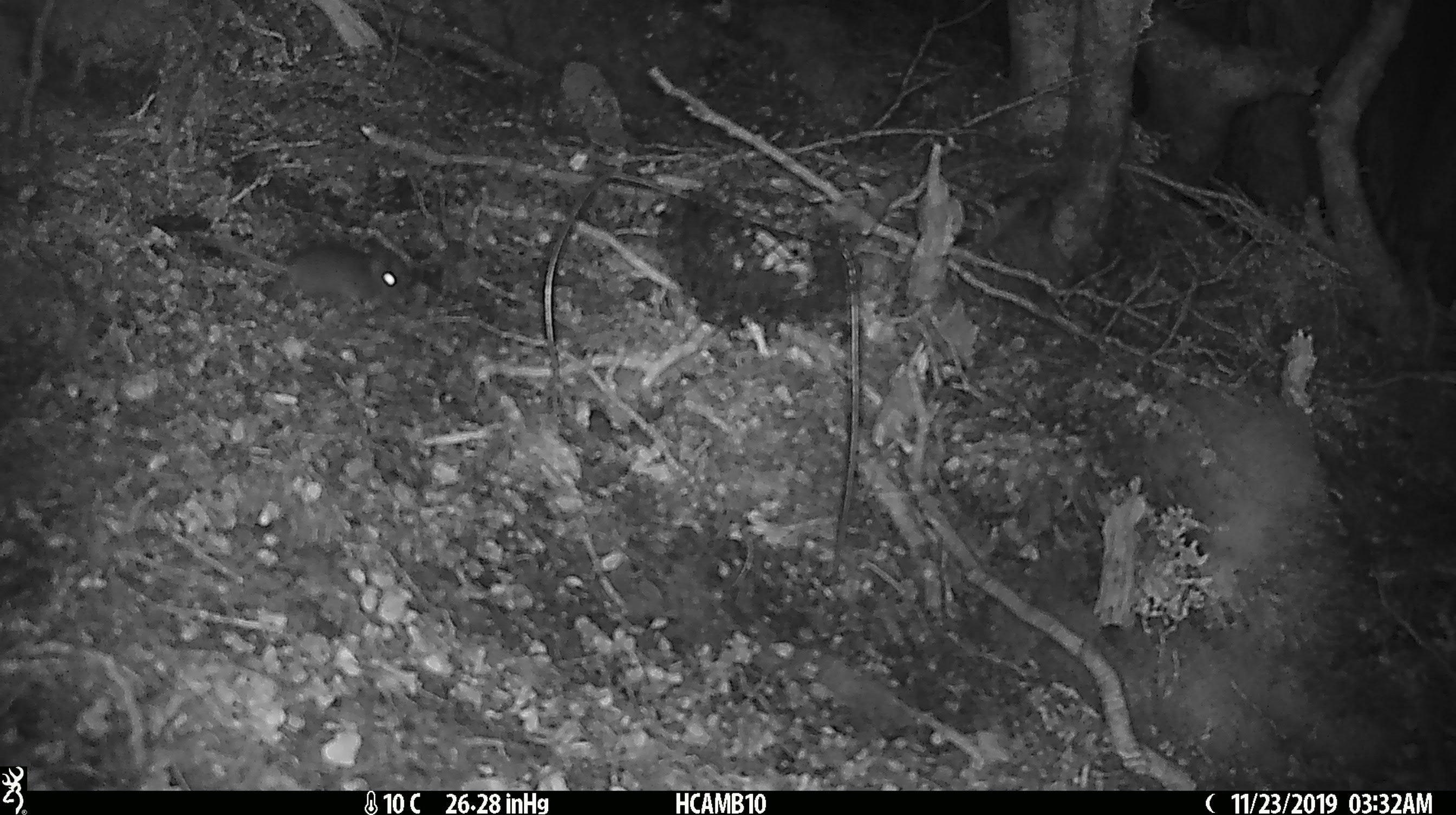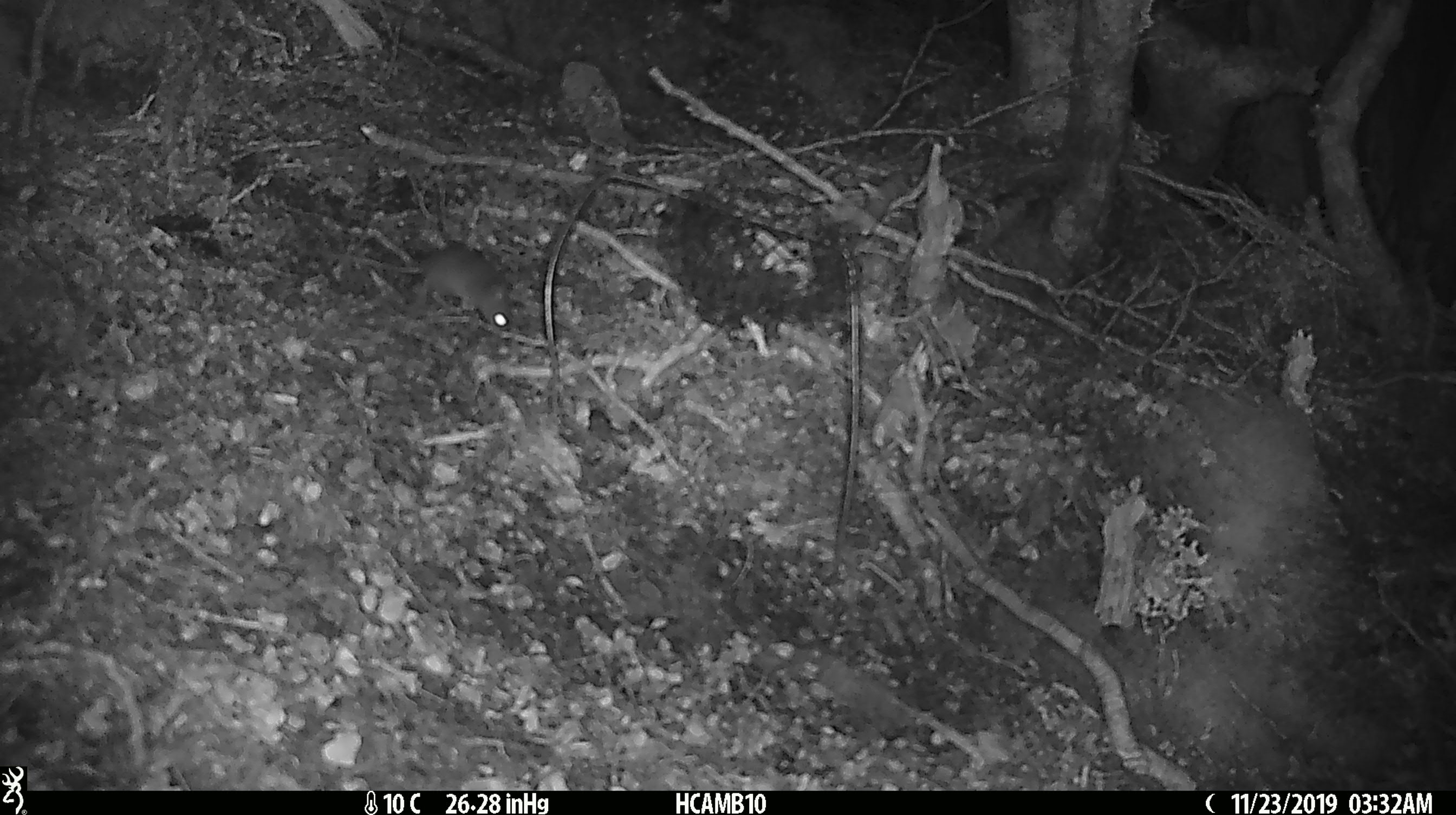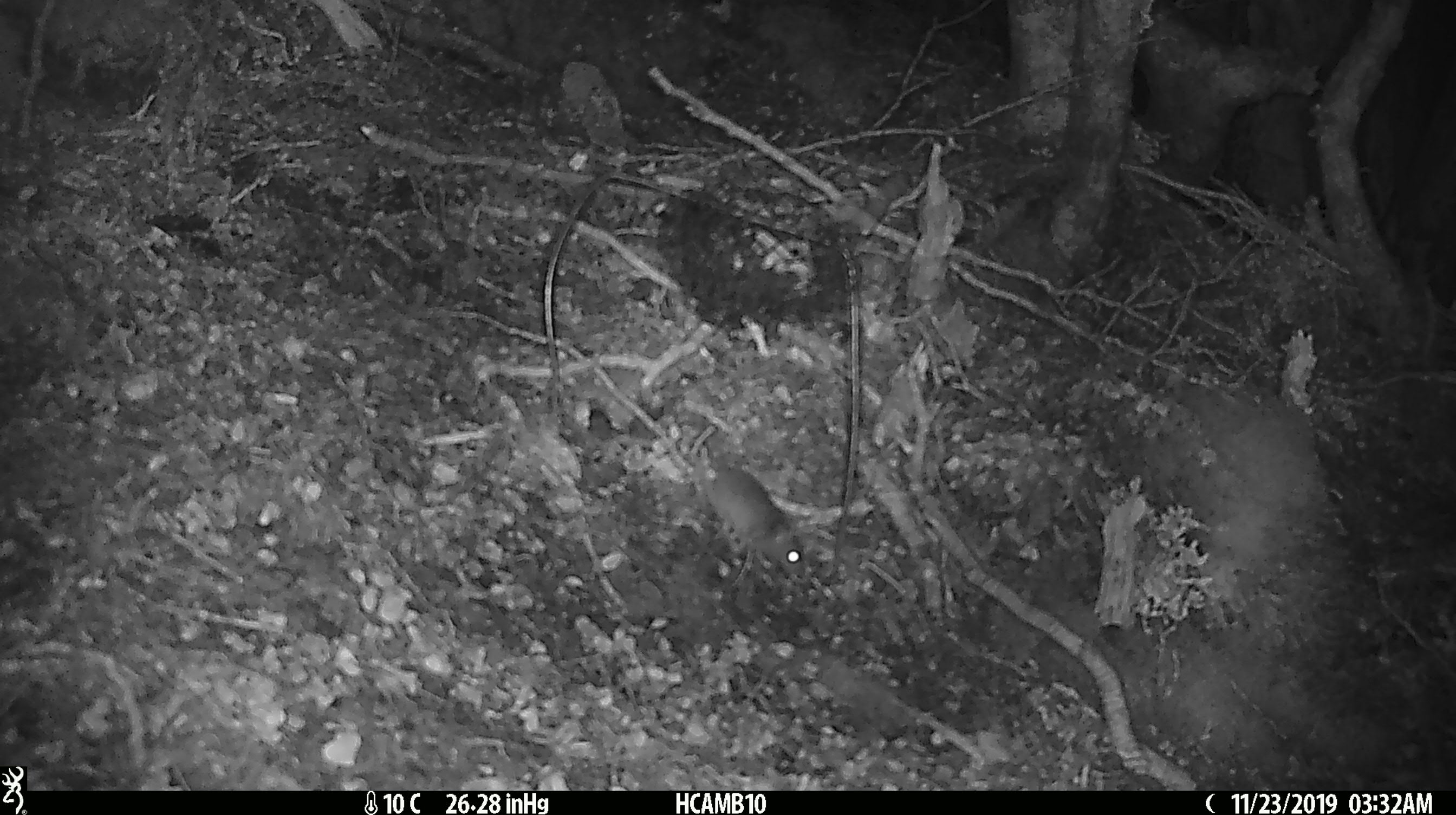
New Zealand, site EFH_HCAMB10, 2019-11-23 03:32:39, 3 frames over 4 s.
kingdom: Animalia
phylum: Chordata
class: Mammalia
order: Rodentia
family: Muridae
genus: Mus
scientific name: Mus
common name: mouse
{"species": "mouse (Mus)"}